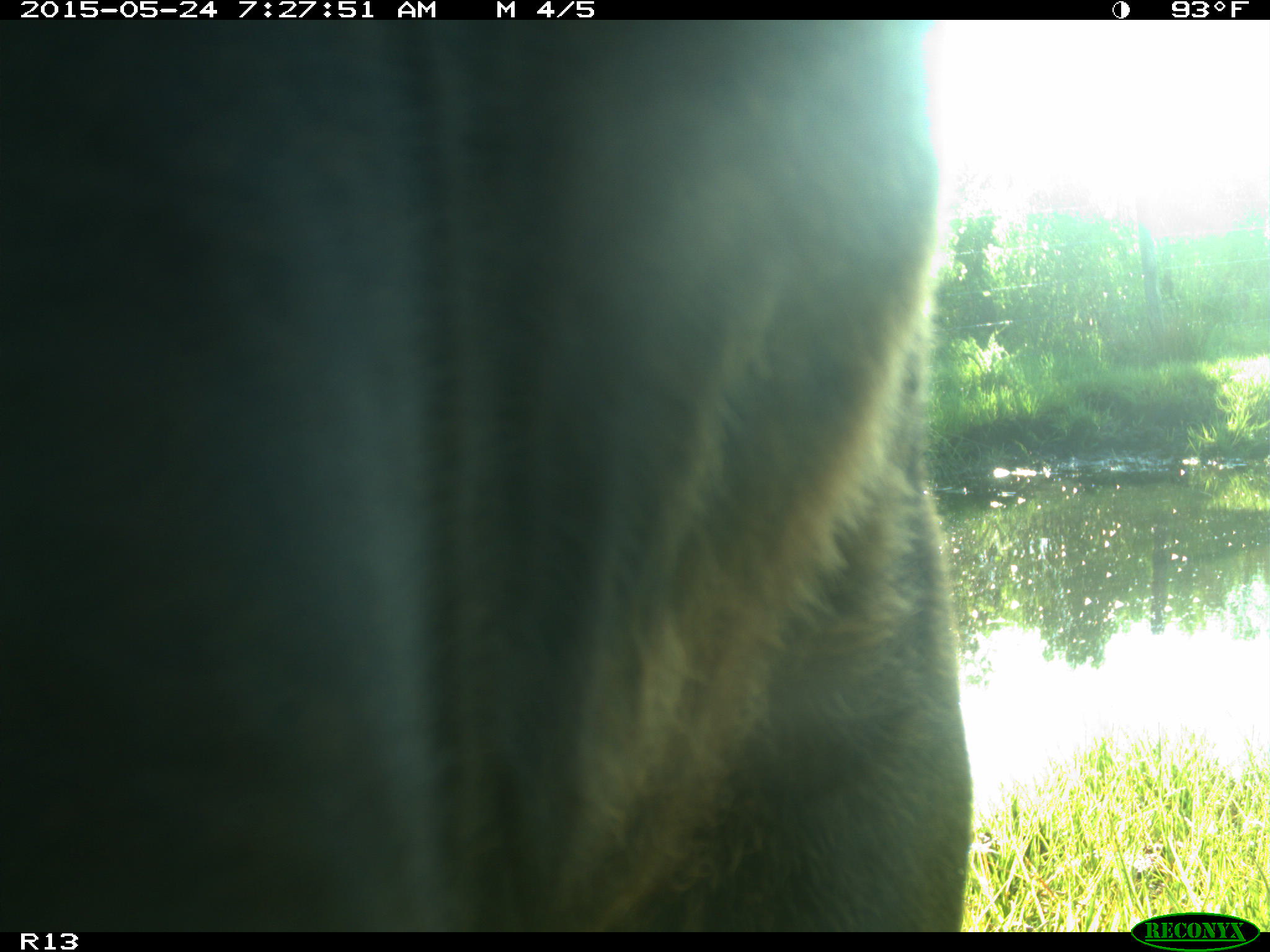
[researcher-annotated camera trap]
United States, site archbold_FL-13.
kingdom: Animalia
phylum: Chordata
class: Mammalia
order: Artiodactyla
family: Bovidae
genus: Bos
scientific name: Bos taurus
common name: domestic cow